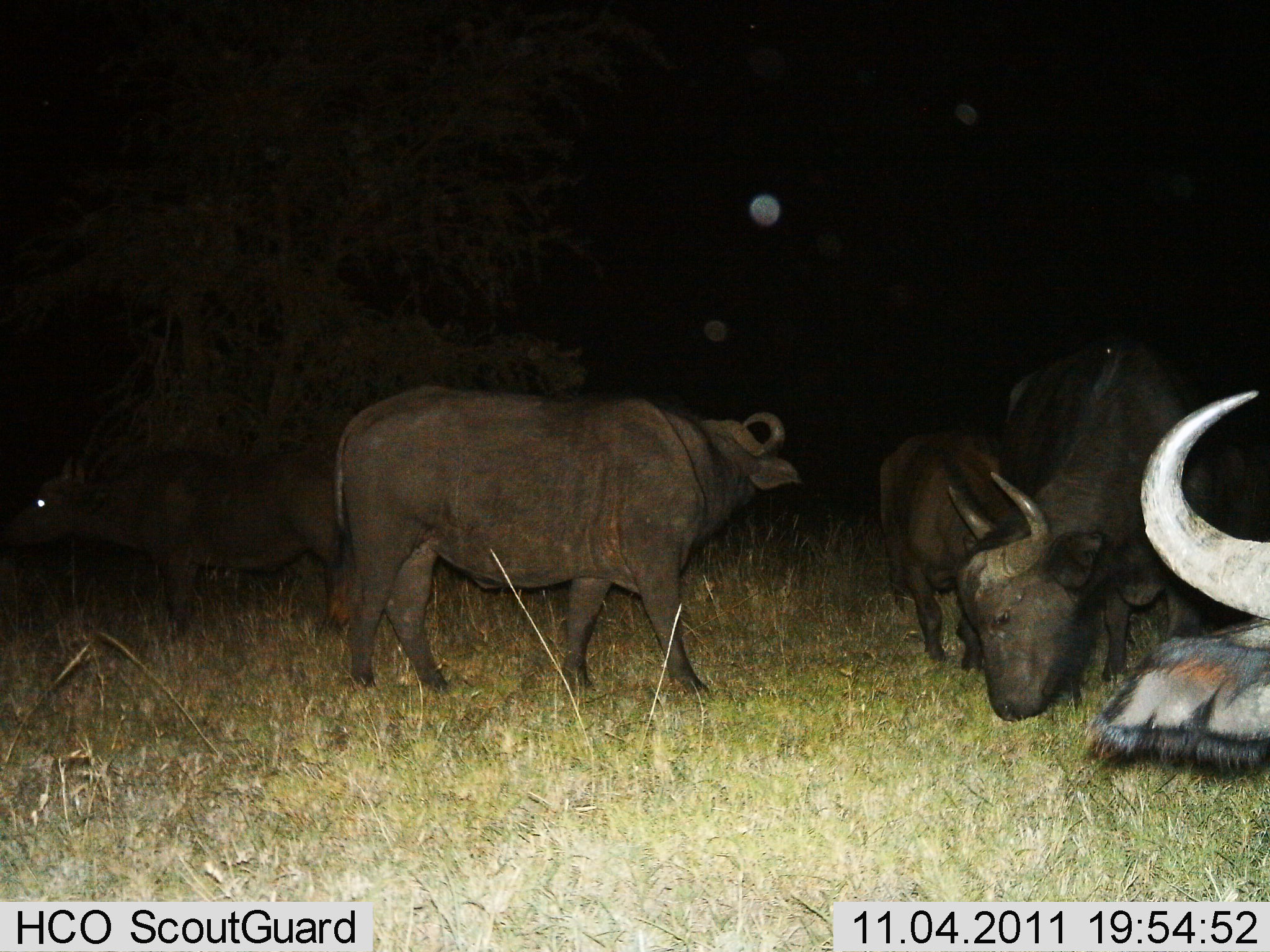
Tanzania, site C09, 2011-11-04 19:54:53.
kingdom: Animalia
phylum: Chordata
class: Mammalia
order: Artiodactyla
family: Bovidae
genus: Syncerus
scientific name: Syncerus caffer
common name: cape buffalo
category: buffalo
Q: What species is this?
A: Buffalo (cape buffalo) (Syncerus caffer).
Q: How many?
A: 5.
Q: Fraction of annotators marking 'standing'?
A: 83%.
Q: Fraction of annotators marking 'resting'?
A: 0%.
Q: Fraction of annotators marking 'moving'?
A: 42%.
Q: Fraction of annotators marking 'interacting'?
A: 0%.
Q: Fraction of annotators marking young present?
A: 17%.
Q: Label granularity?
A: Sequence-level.